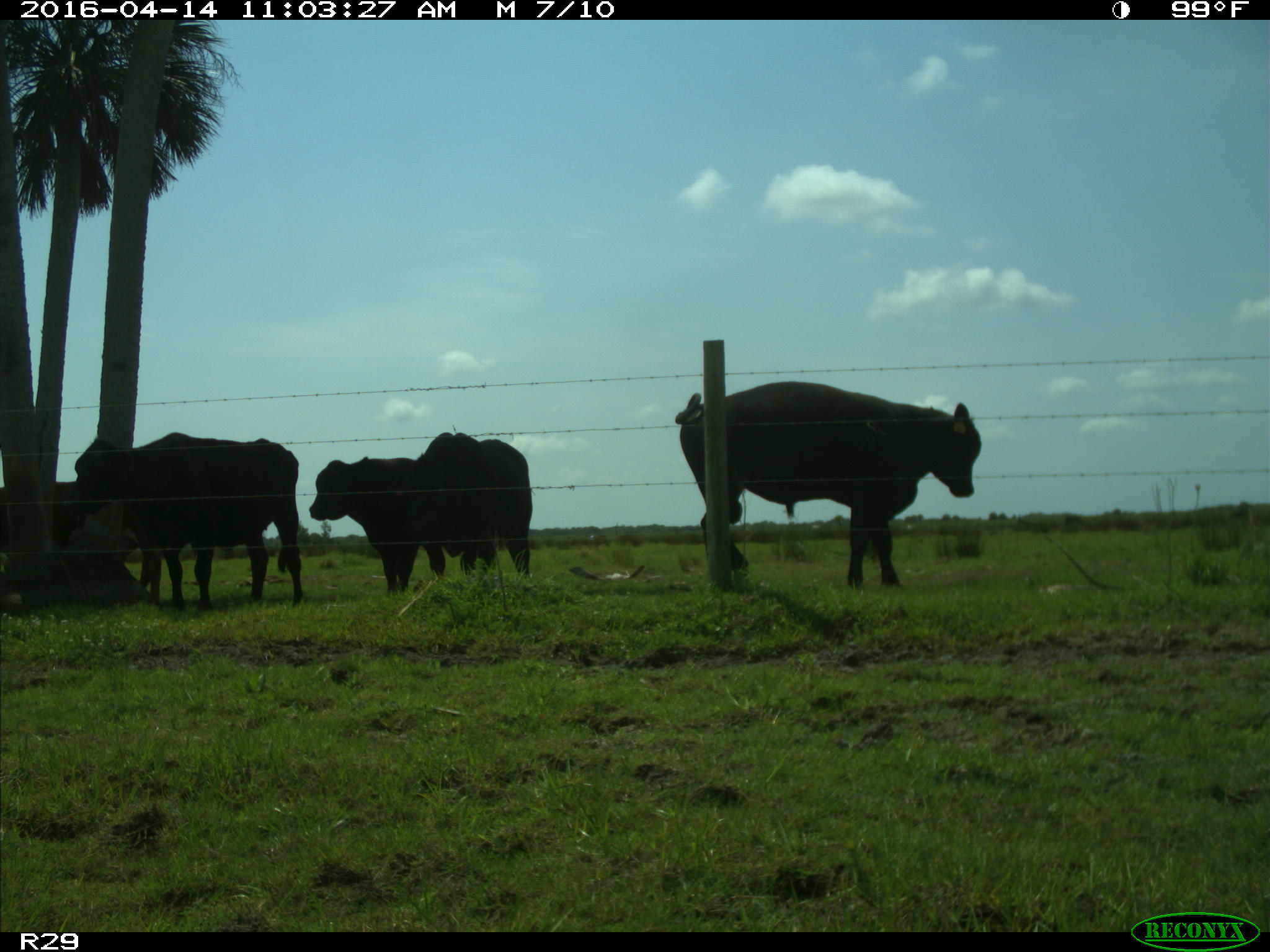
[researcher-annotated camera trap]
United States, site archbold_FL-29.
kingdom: Animalia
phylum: Chordata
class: Mammalia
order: Artiodactyla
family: Bovidae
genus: Bos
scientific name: Bos taurus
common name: domestic cow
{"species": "Bos taurus (domestic cow)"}